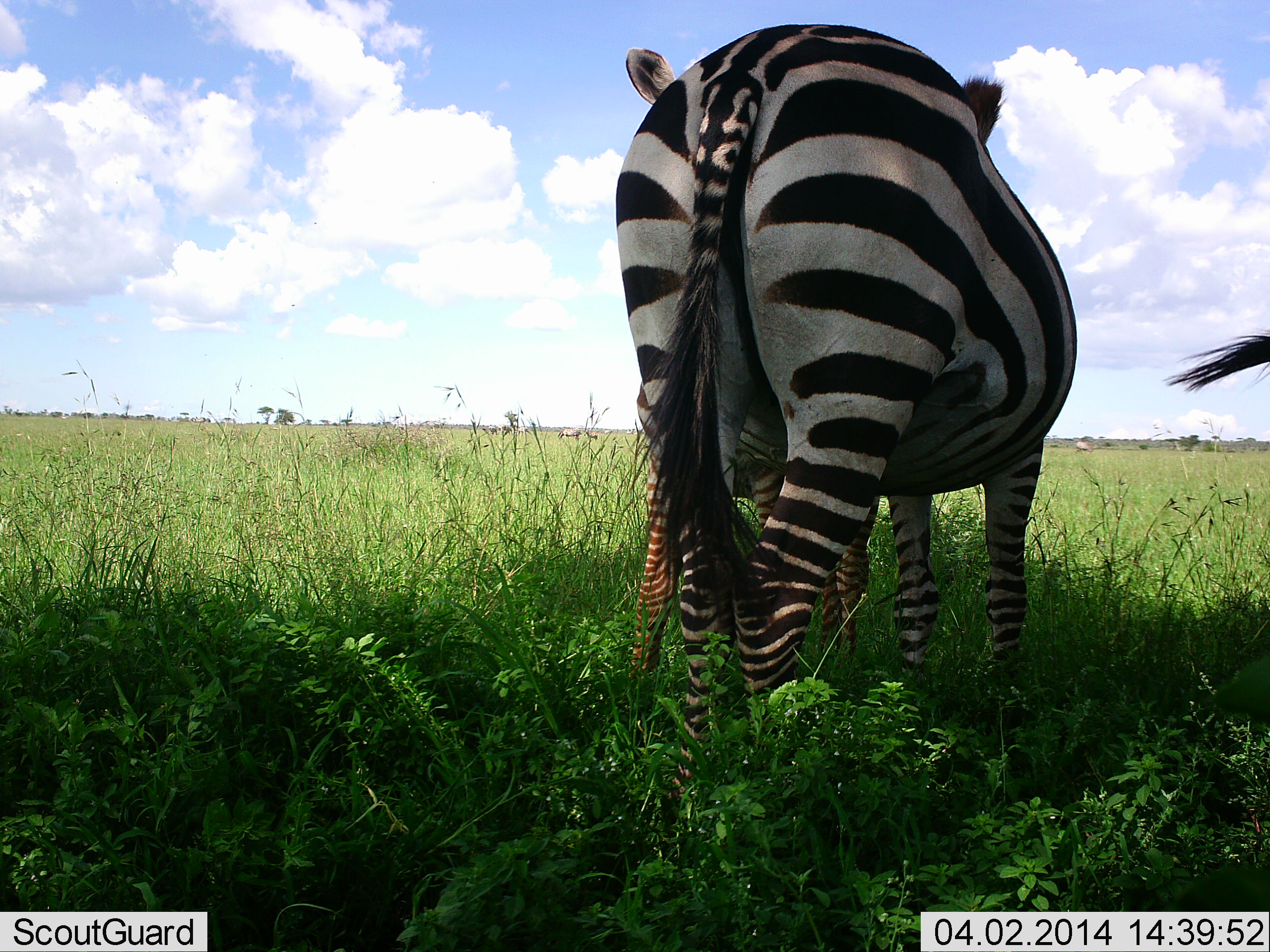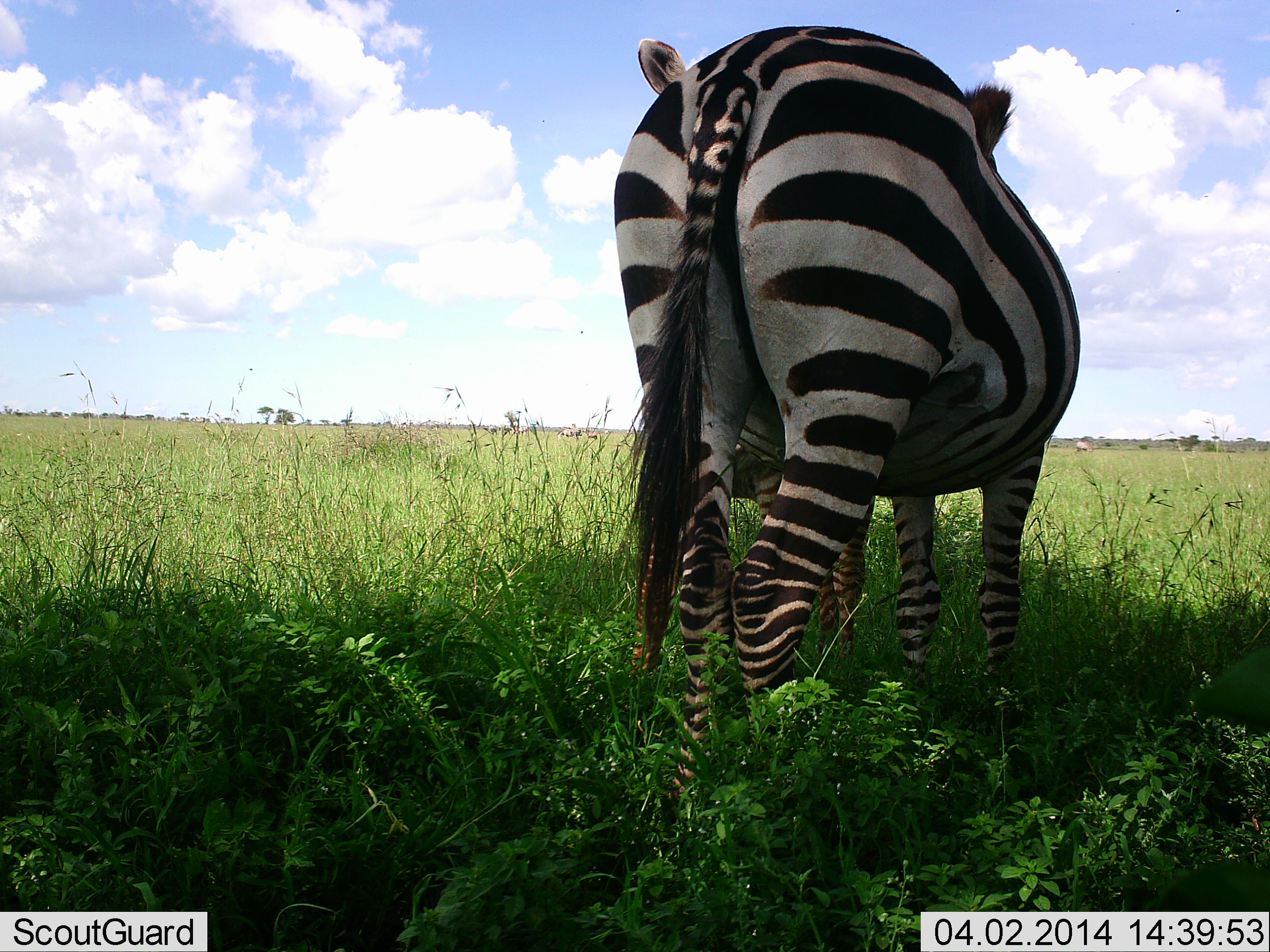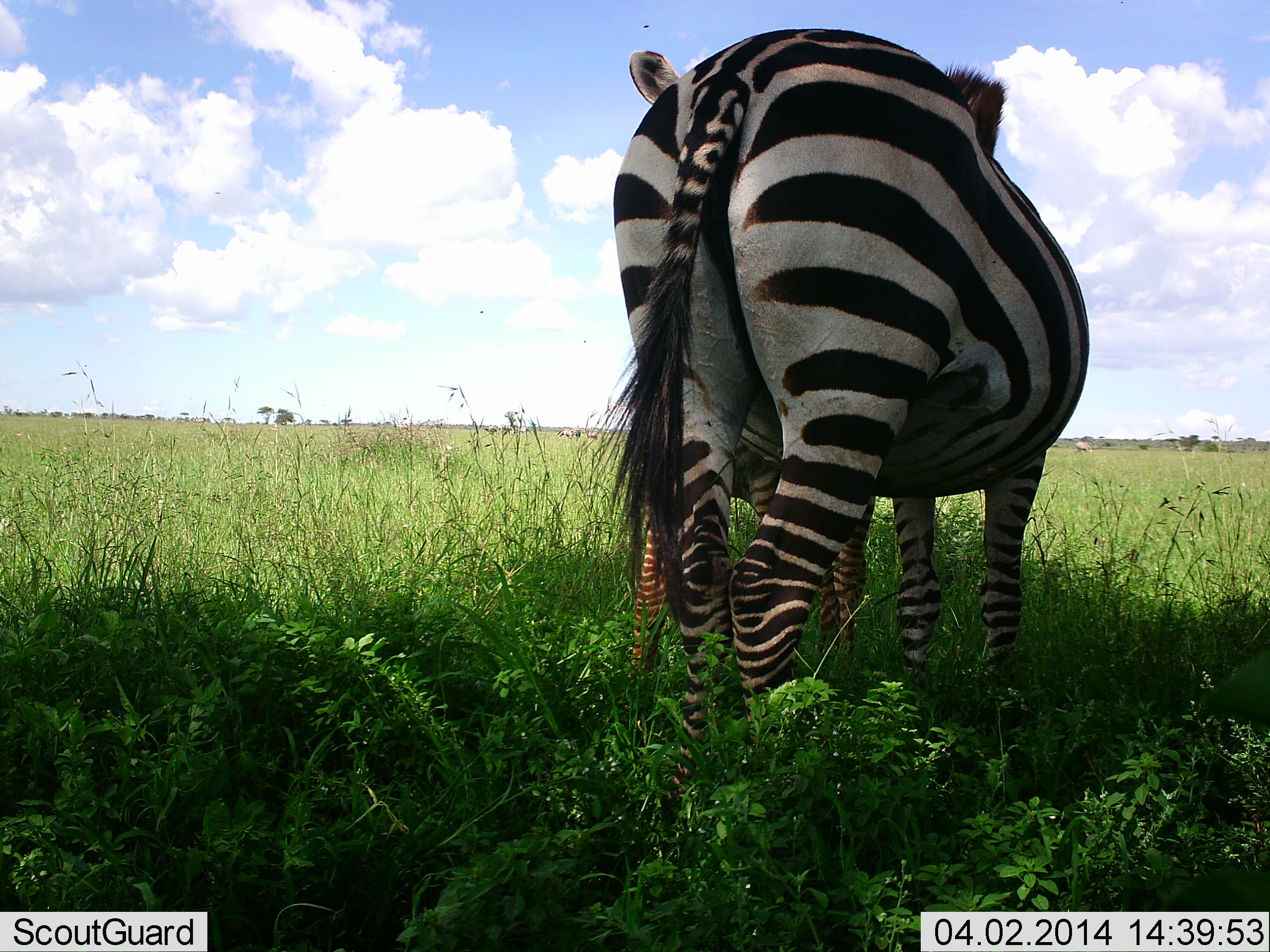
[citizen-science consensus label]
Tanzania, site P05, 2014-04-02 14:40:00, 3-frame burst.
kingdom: Animalia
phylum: Chordata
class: Mammalia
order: Perissodactyla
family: Equidae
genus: Equus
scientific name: Equus quagga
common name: plains zebra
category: zebra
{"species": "zebra (plains zebra) (Equus quagga)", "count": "2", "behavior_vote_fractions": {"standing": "90%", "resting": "0%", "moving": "10%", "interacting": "0%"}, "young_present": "10%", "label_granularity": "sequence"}